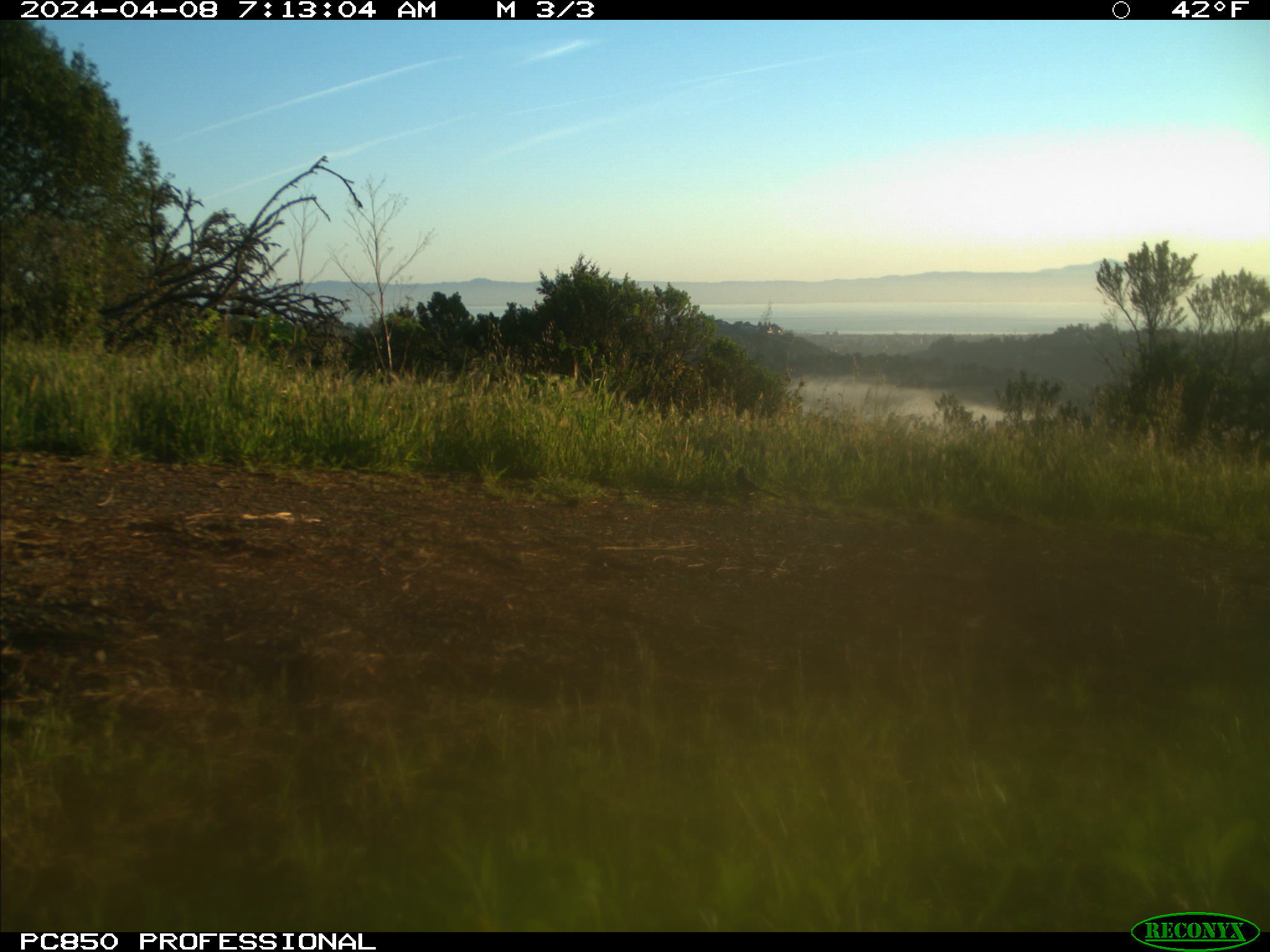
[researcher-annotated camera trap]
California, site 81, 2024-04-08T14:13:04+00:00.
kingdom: Animalia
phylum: Chordata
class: Aves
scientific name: Aves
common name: bird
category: unknown bird